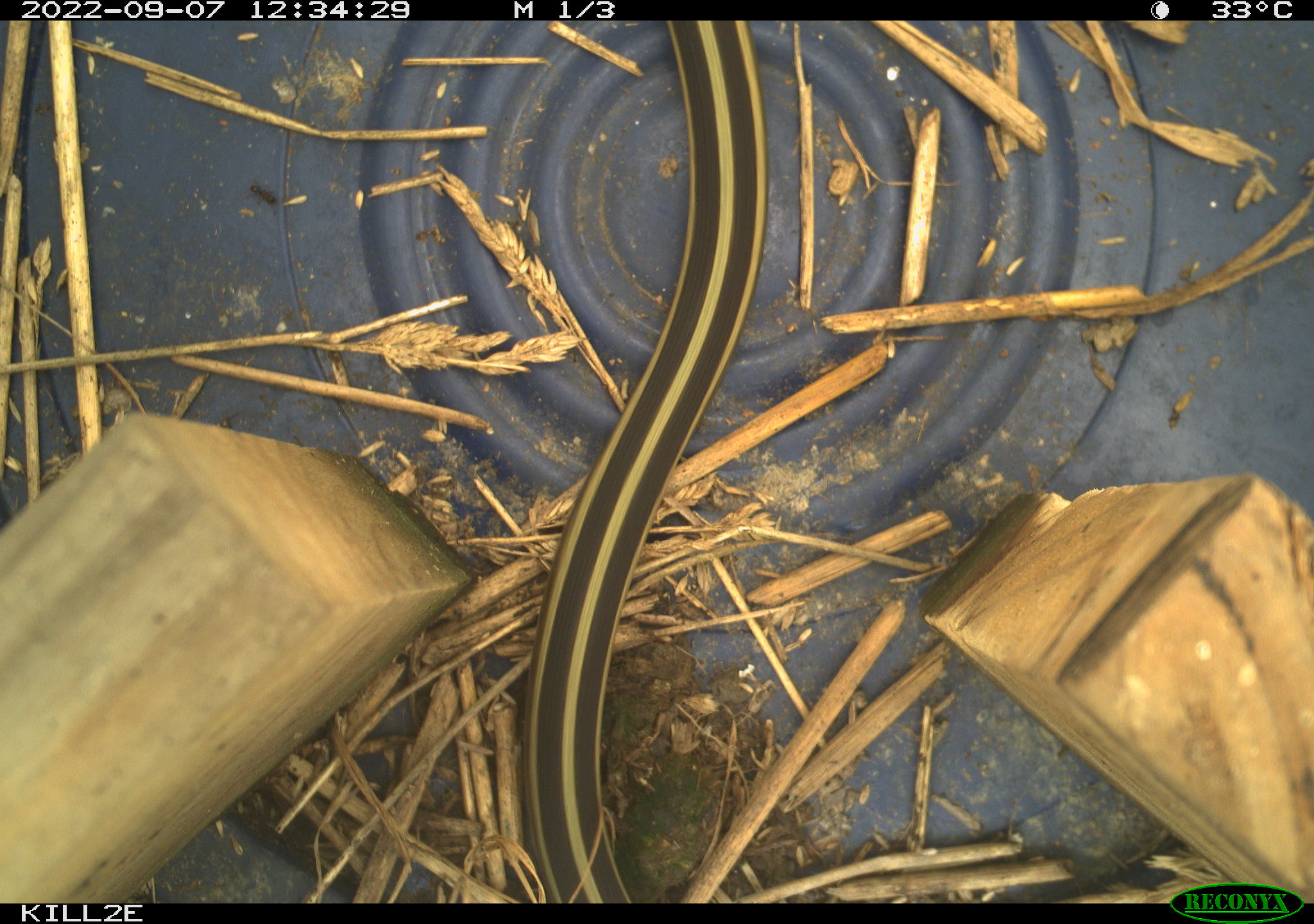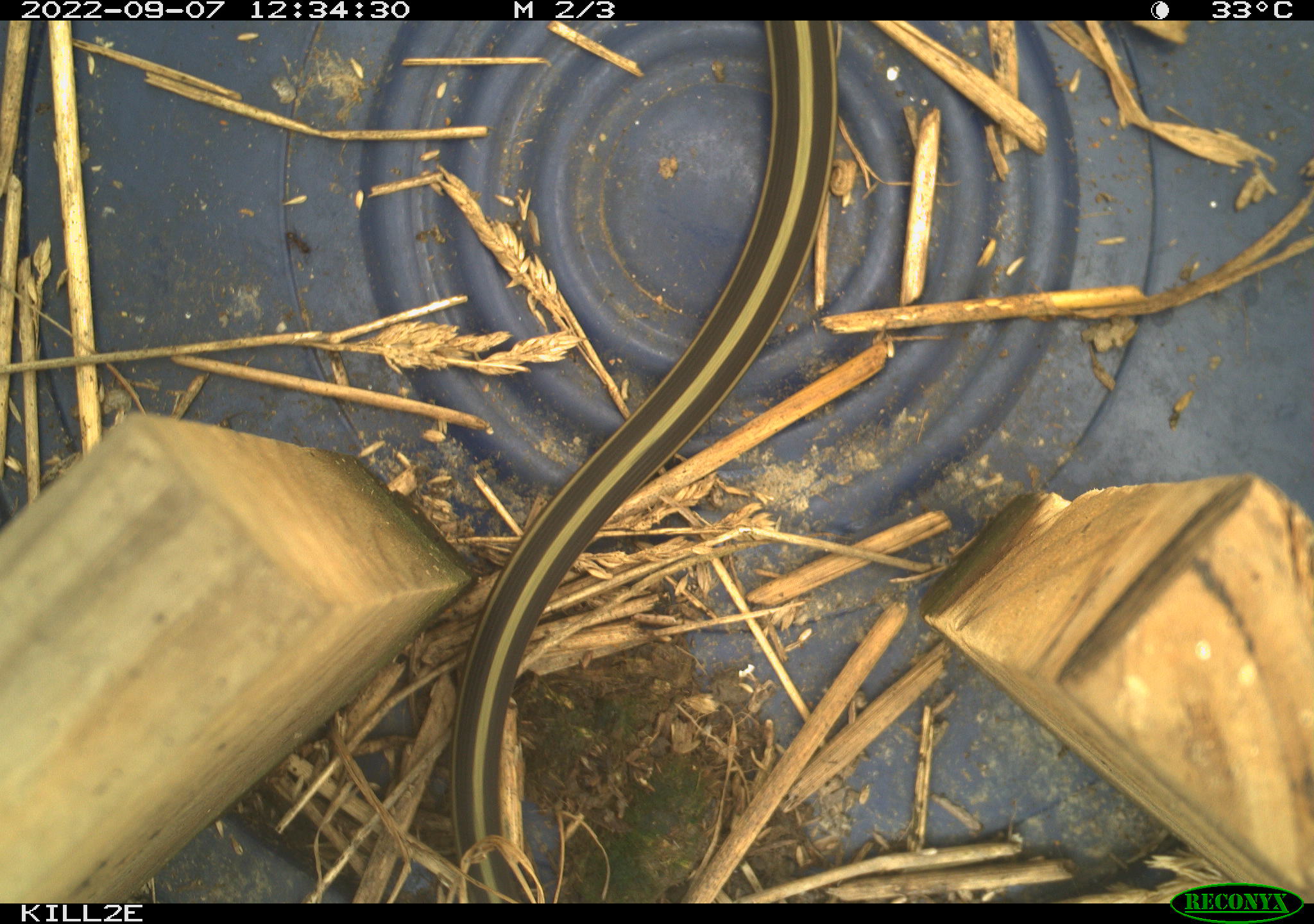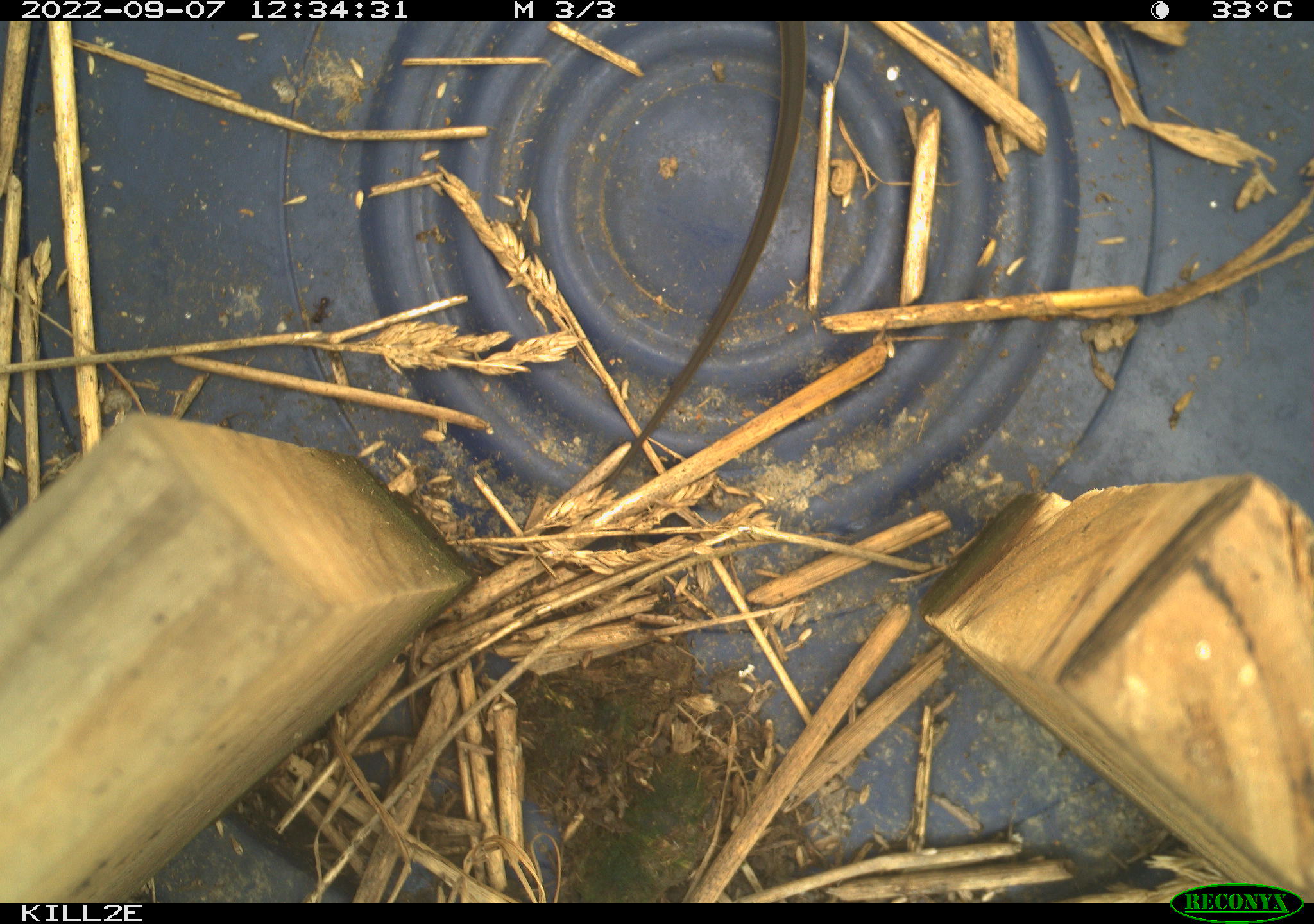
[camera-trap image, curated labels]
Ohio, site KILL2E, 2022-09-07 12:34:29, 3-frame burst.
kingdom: Animalia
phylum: Chordata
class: Reptilia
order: Squamata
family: Colubridae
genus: Thamnophis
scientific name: Thamnophis sirtalis sirtalis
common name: eastern gartersnake